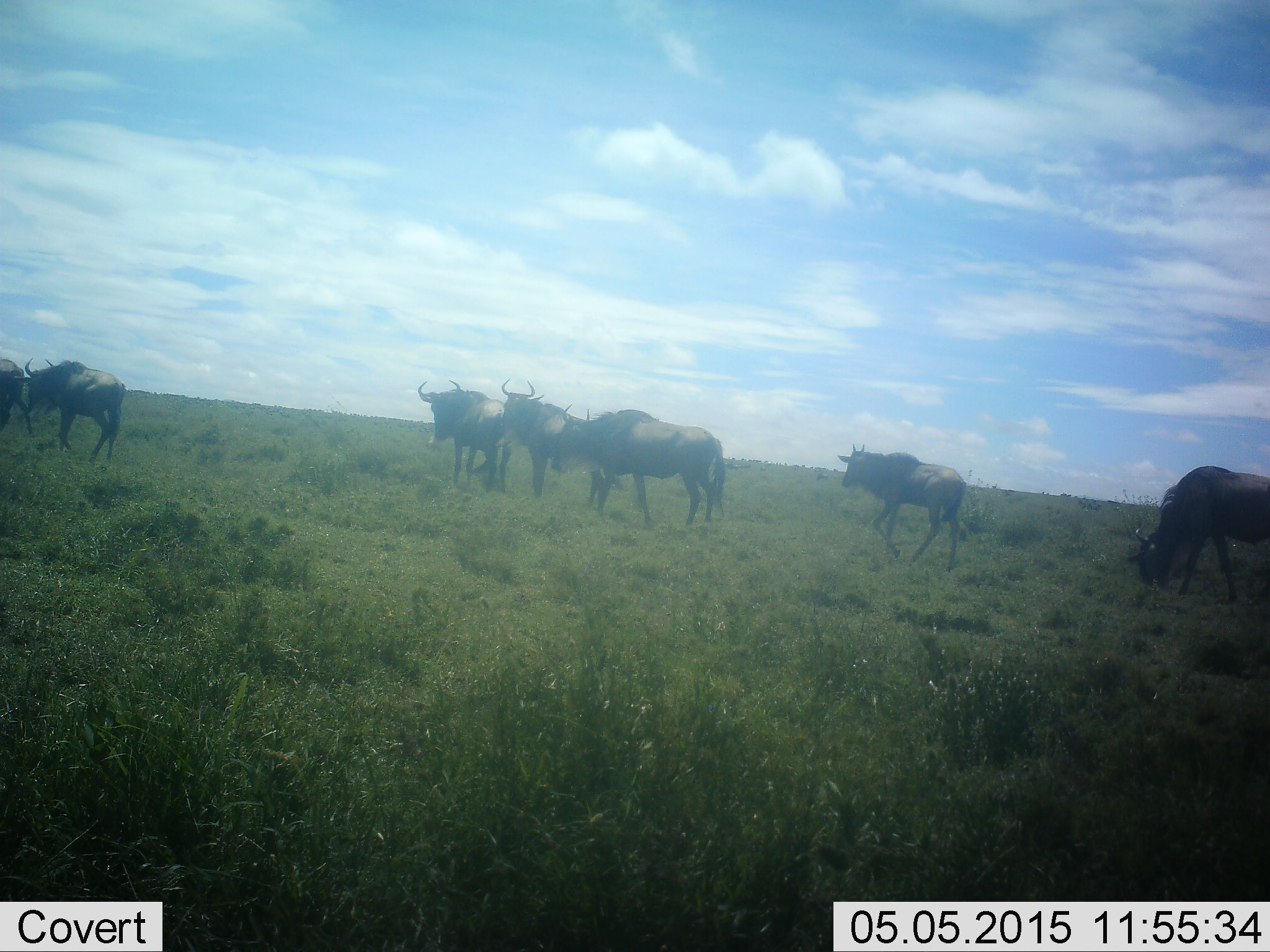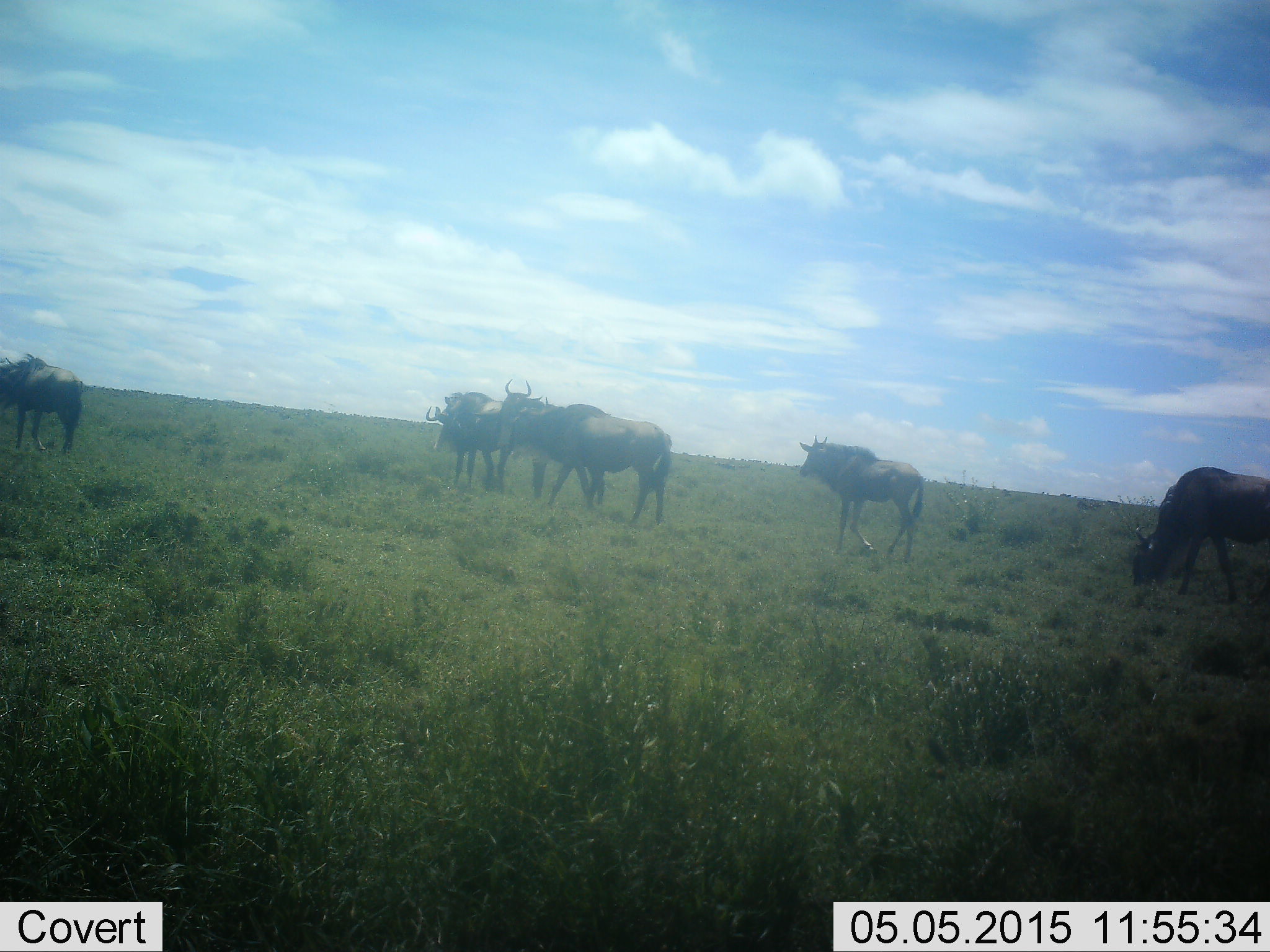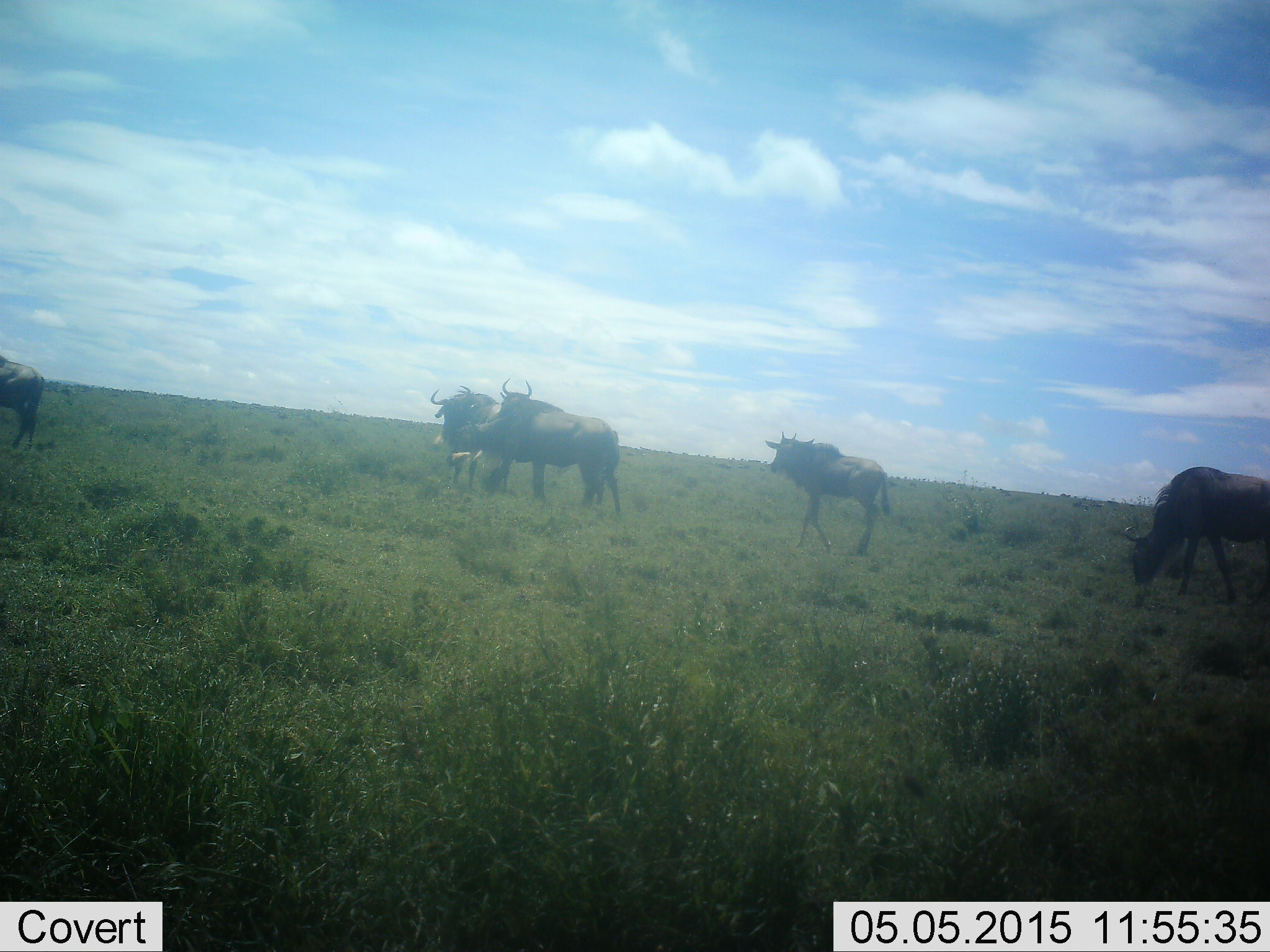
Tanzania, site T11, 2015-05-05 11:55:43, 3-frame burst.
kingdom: Animalia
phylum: Chordata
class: Mammalia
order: Artiodactyla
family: Bovidae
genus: Connochaetes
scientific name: Connochaetes taurinus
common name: blue wildebeest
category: wildebeest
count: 7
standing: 50%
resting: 0%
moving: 80%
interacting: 0%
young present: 30%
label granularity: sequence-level